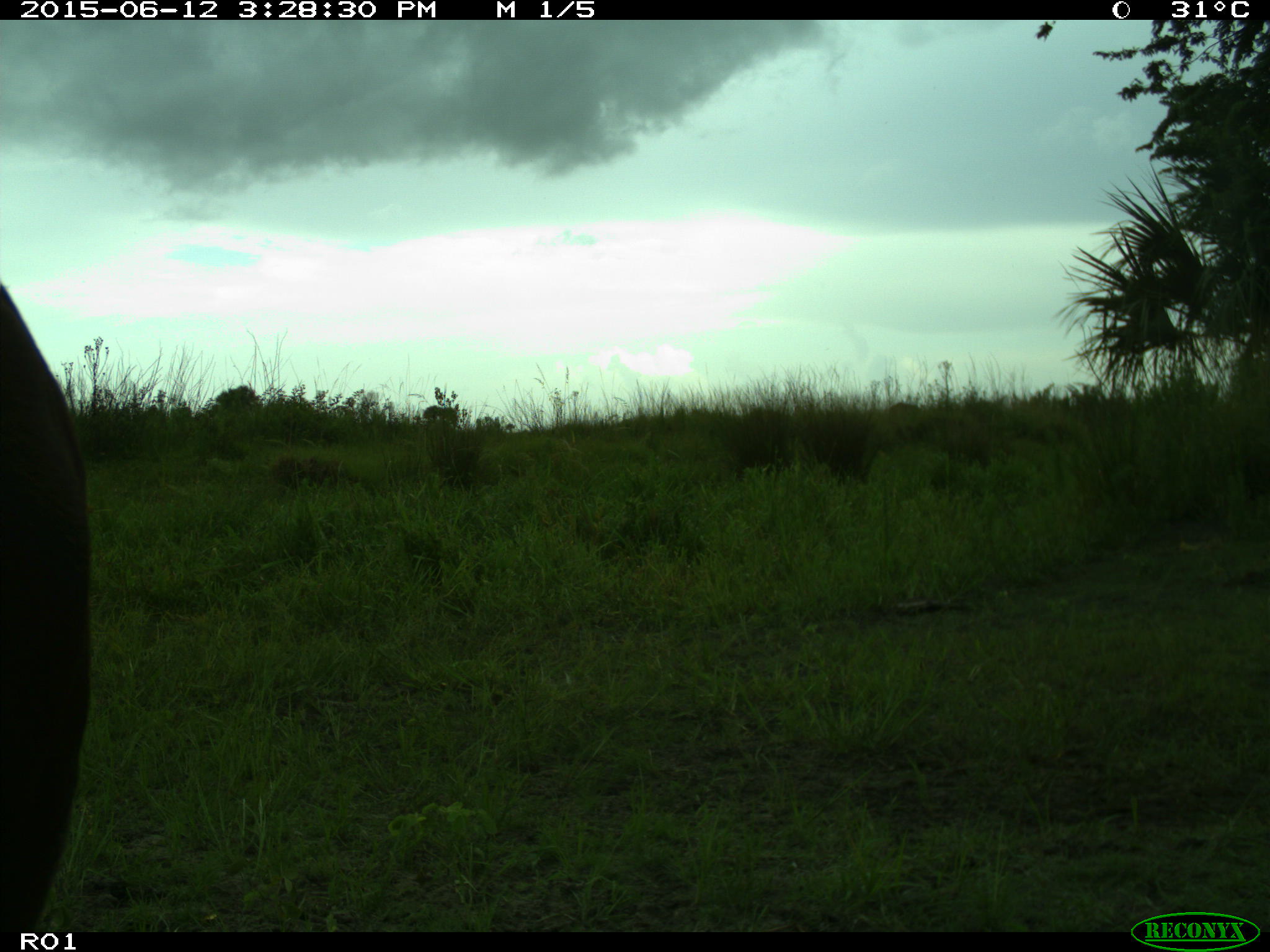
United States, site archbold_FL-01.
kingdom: Animalia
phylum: Chordata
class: Mammalia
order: Artiodactyla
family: Bovidae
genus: Bos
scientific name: Bos taurus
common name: domestic cow